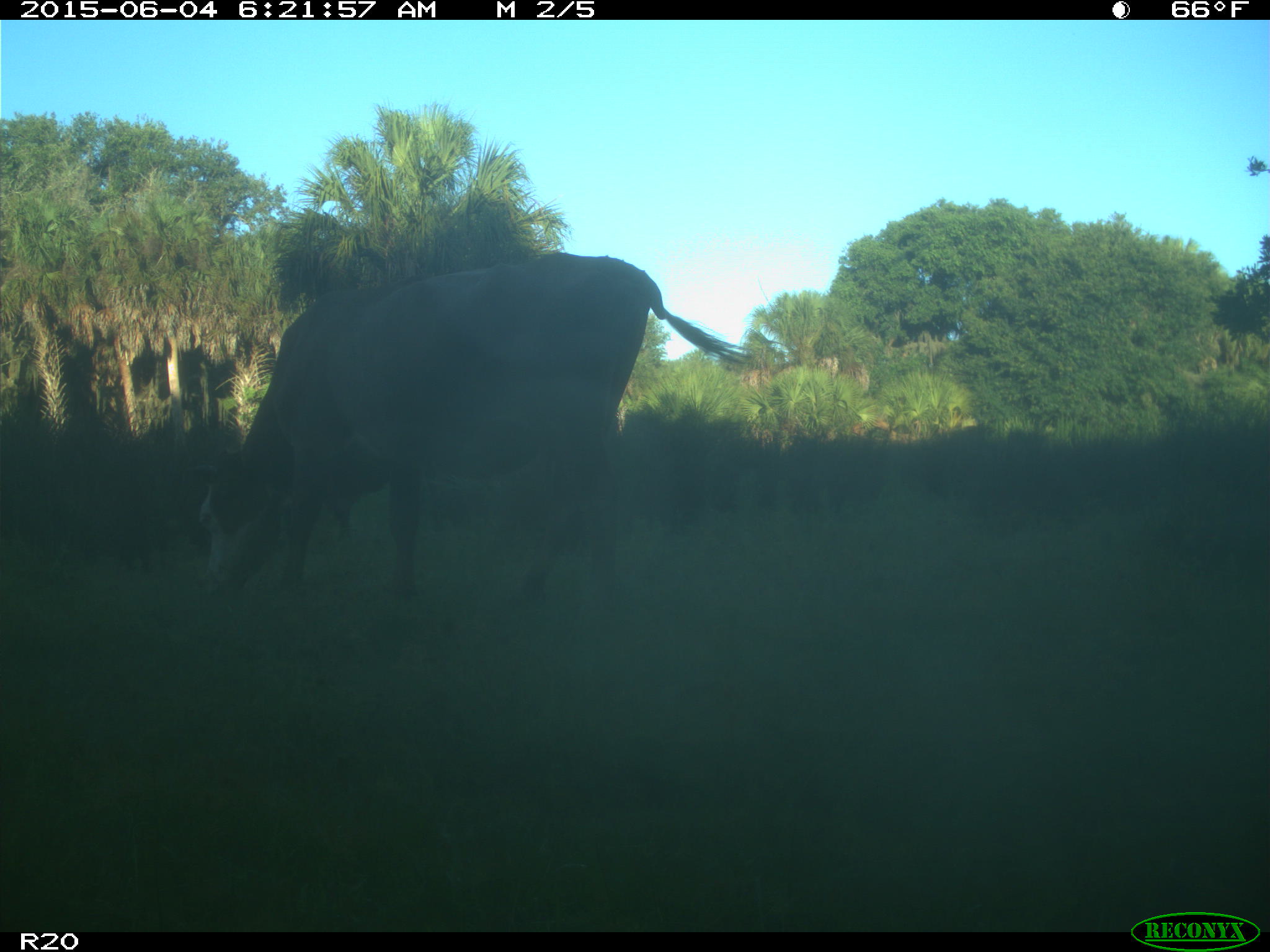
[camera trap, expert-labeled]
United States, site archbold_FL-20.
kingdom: Animalia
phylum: Chordata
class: Mammalia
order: Artiodactyla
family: Bovidae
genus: Bos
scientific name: Bos taurus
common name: domestic cow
Bos taurus (domestic cow).